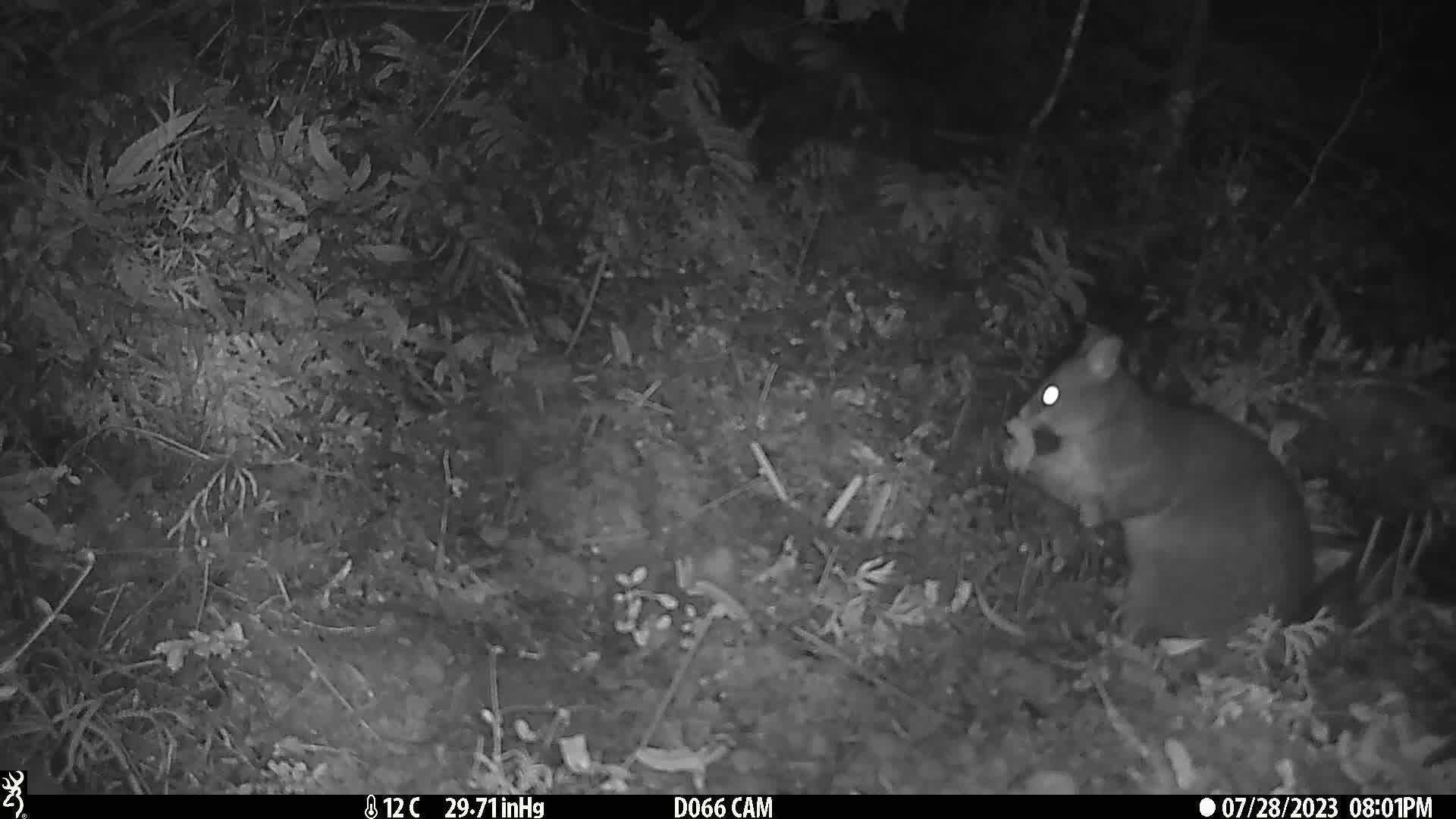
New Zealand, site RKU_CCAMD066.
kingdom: Animalia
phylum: Chordata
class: Mammalia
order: Diprotodontia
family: Phalangeridae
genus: Trichosurus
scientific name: Trichosurus vulpecula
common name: common brushtail possum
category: possum